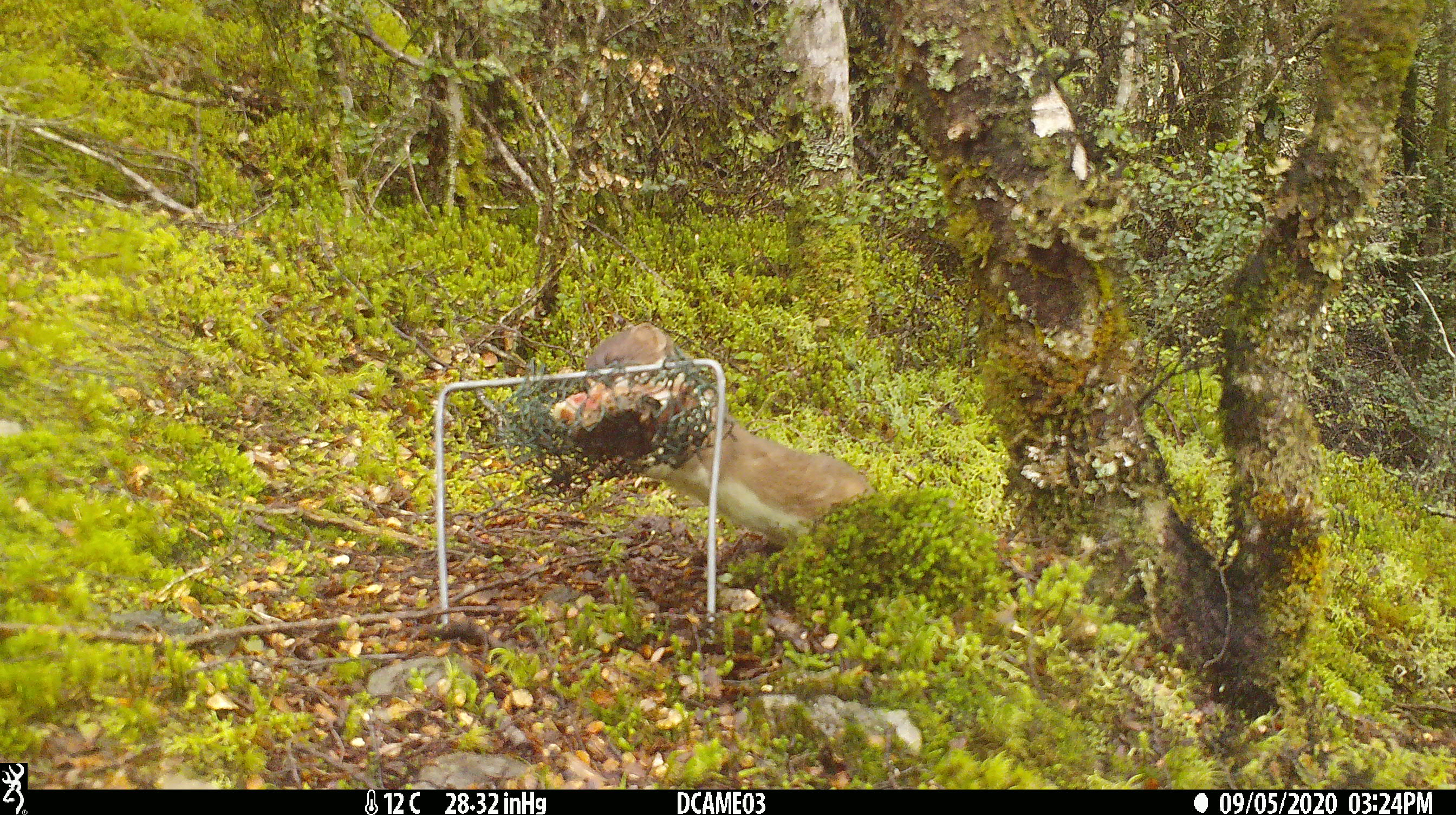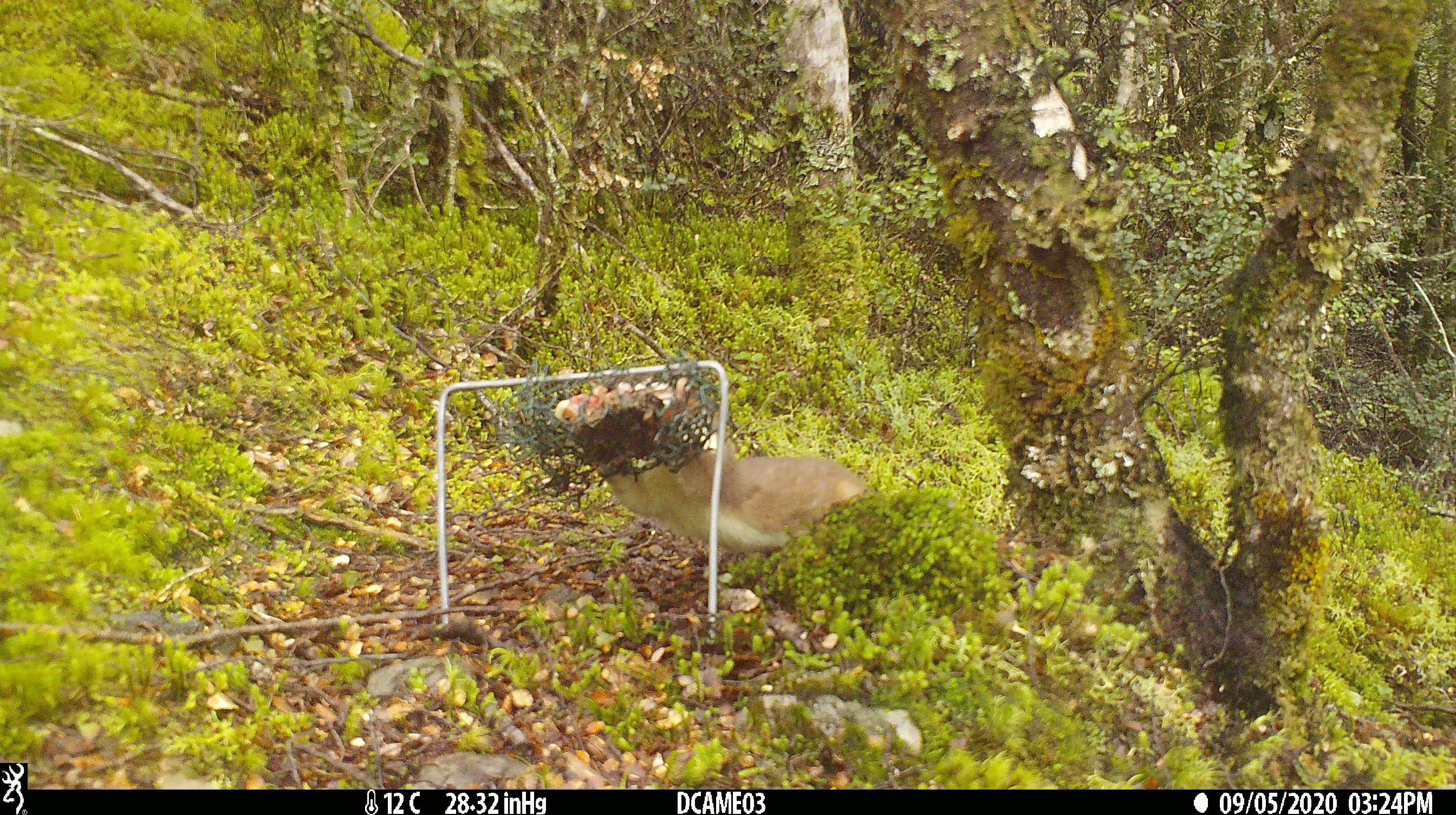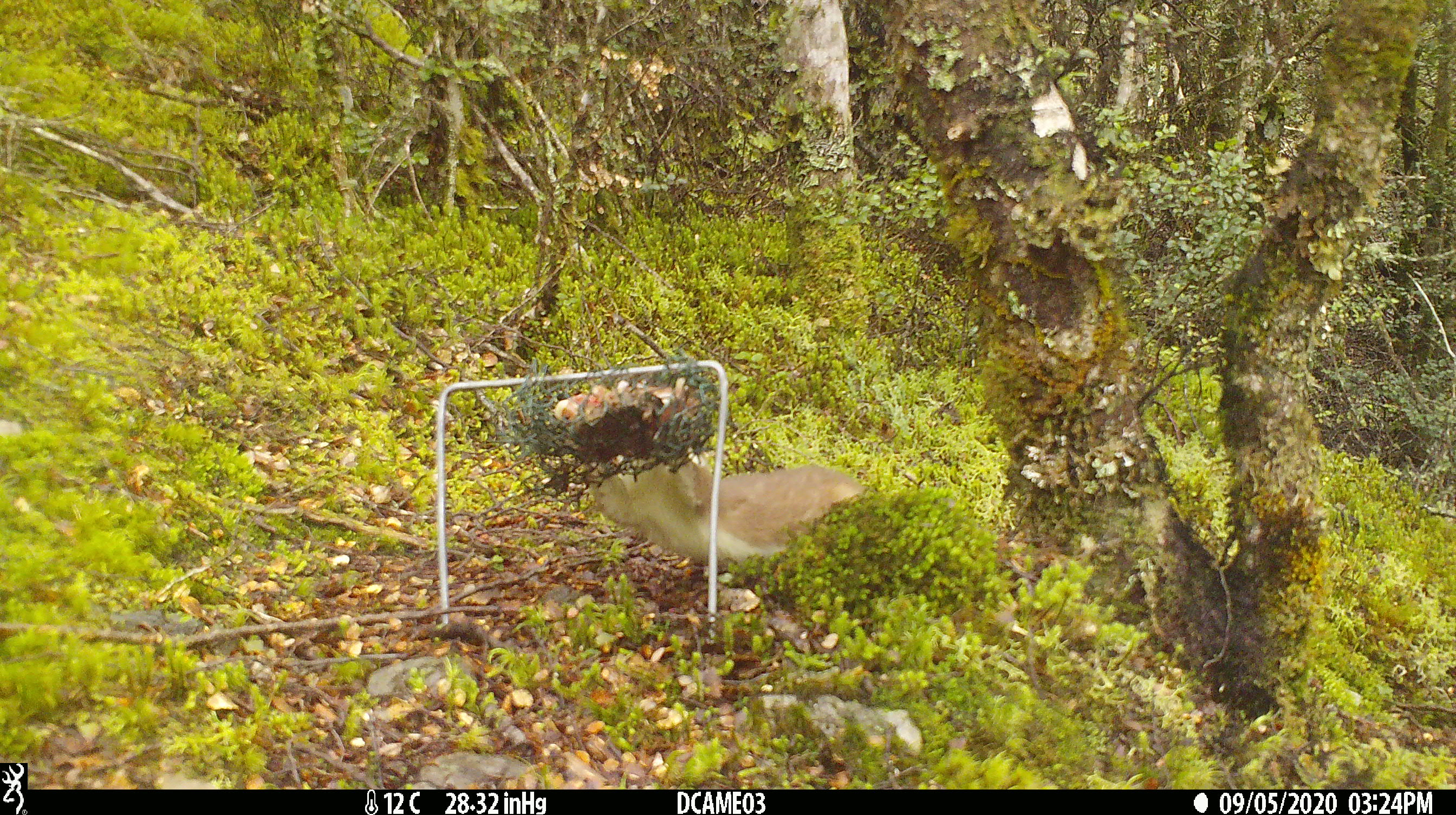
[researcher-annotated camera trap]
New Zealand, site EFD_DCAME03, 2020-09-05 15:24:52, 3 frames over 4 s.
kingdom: Animalia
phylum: Chordata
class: Mammalia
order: Carnivora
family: Mustelidae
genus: Mustela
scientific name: Mustela erminea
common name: stoat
Stoat (Mustela erminea).